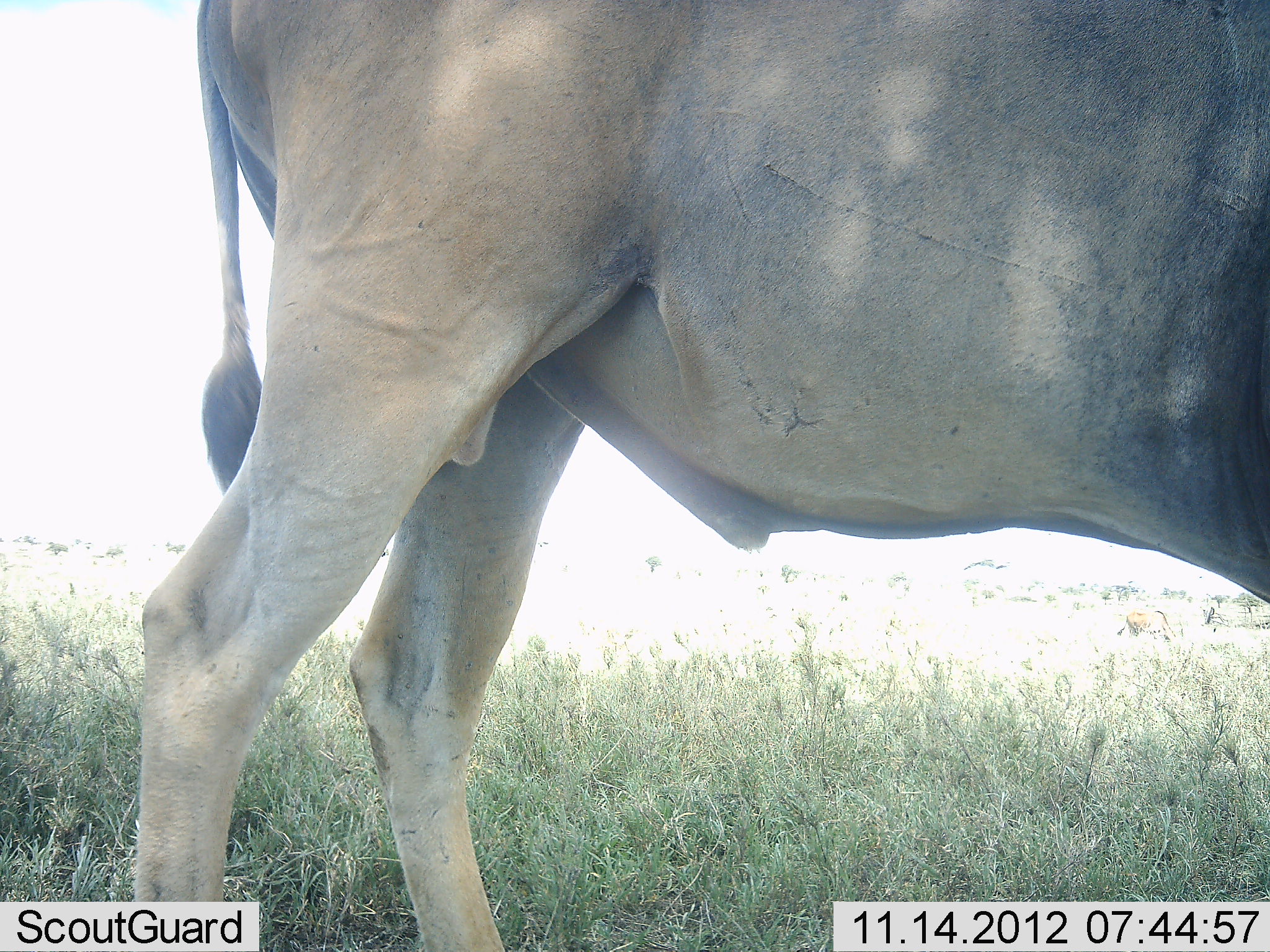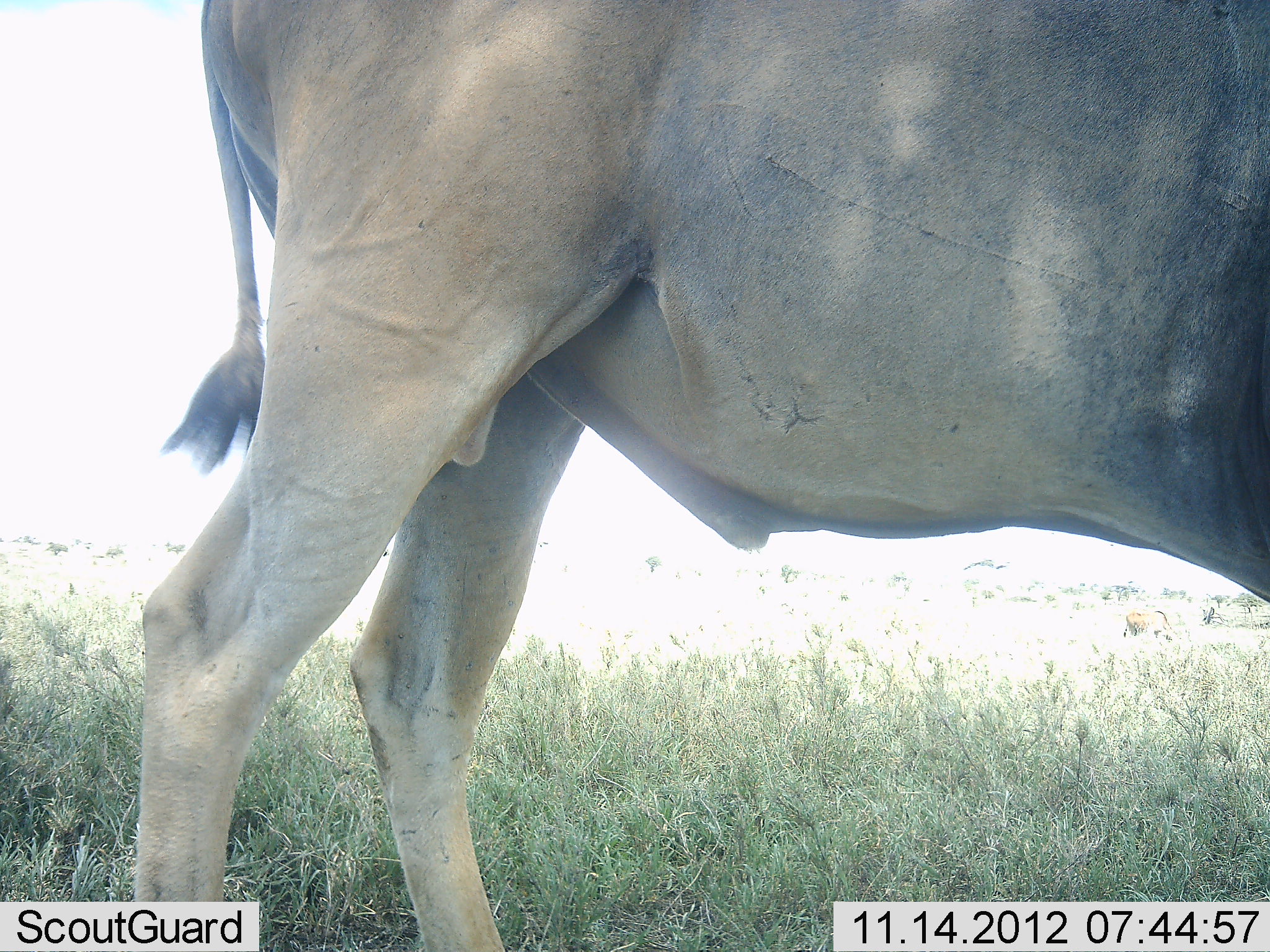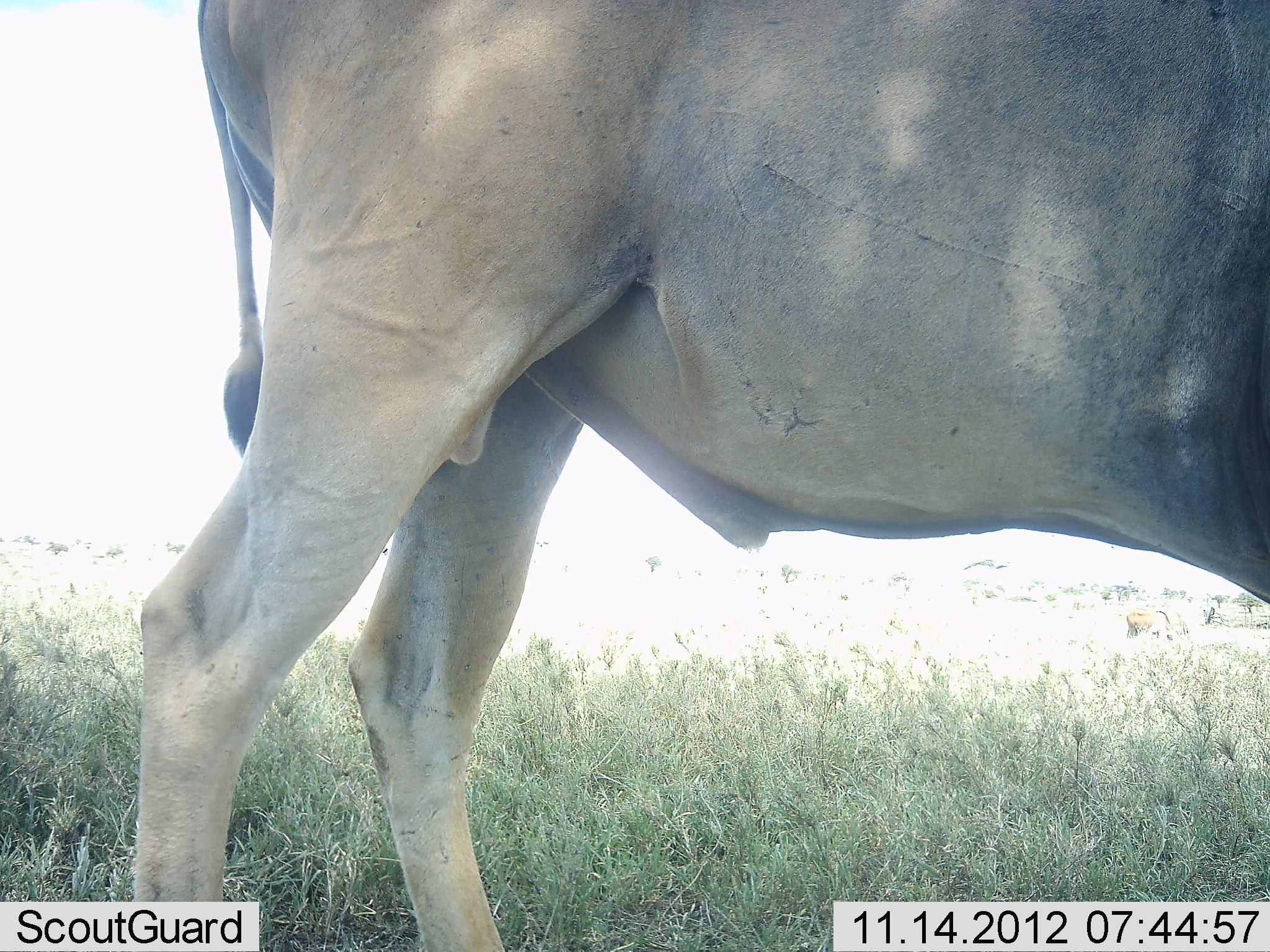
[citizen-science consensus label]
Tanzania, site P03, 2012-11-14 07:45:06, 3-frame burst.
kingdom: Animalia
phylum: Chordata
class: Mammalia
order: Artiodactyla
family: Bovidae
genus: Tragelaphus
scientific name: Tragelaphus oryx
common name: eland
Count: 1.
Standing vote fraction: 100%.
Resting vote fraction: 0%.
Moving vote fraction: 0%.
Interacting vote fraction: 0%.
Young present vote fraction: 0%.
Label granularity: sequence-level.